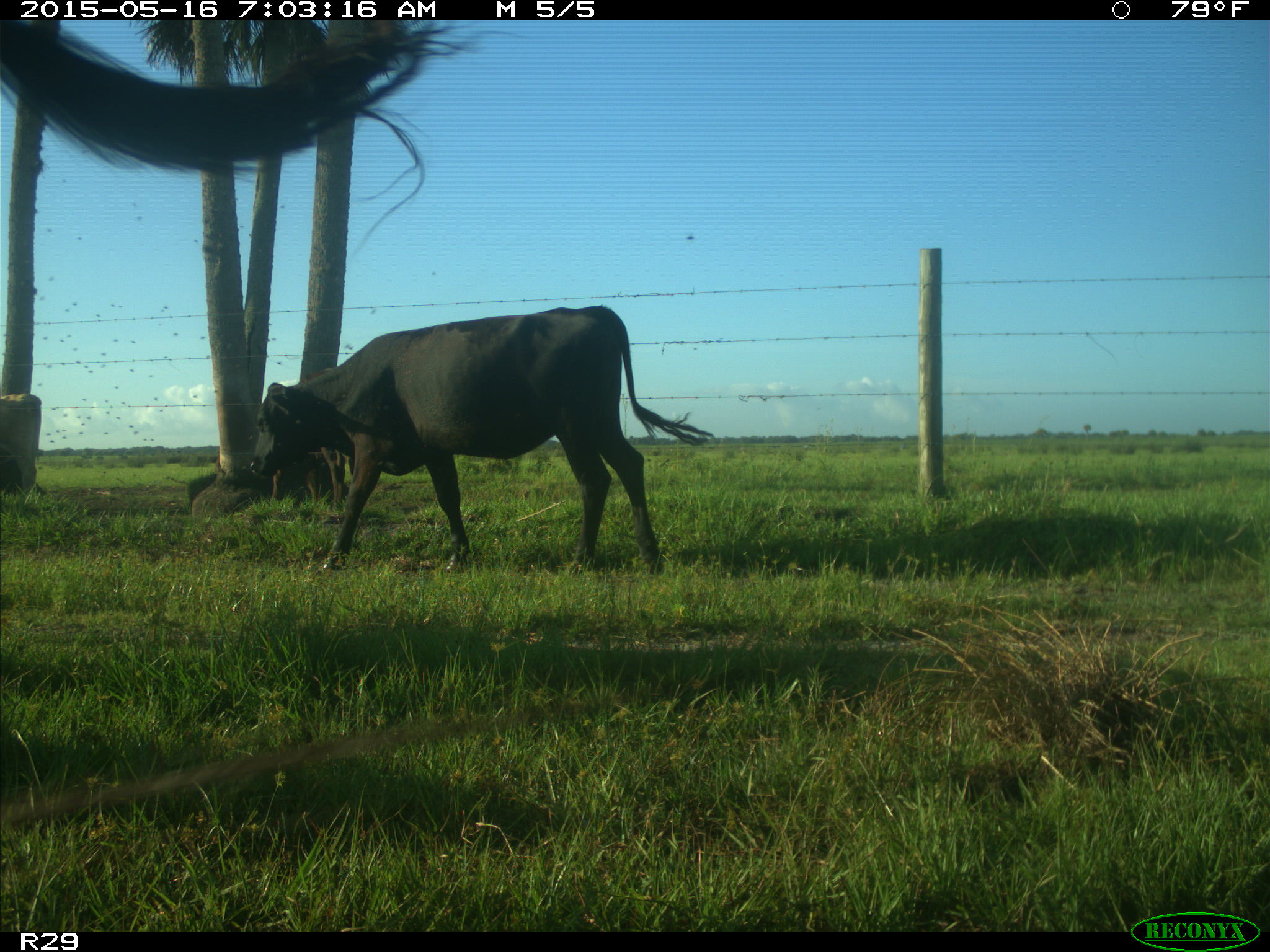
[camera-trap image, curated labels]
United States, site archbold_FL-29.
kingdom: Animalia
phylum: Chordata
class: Mammalia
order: Artiodactyla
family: Bovidae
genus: Bos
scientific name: Bos taurus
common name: domestic cow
Bos taurus (domestic cow).